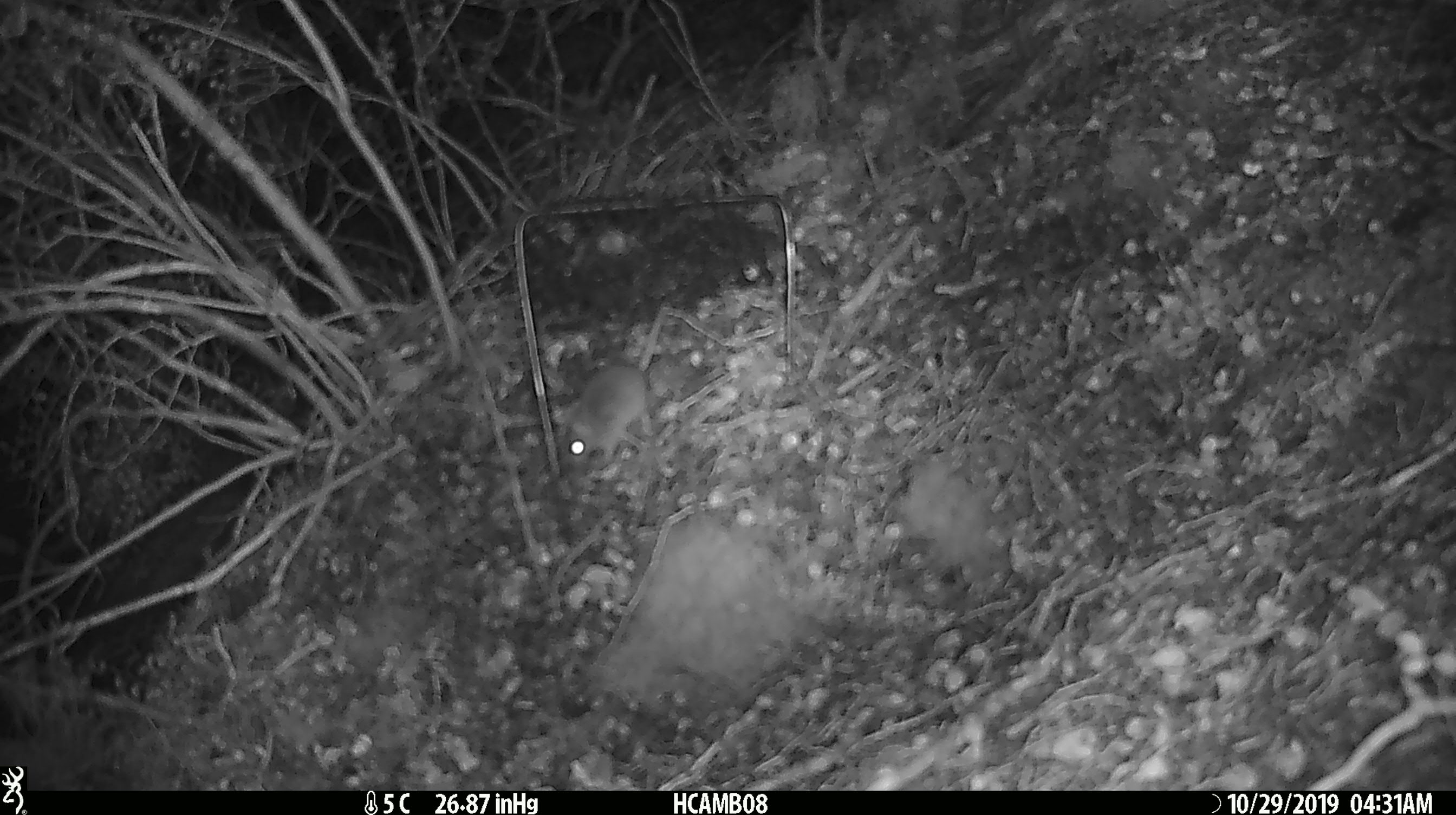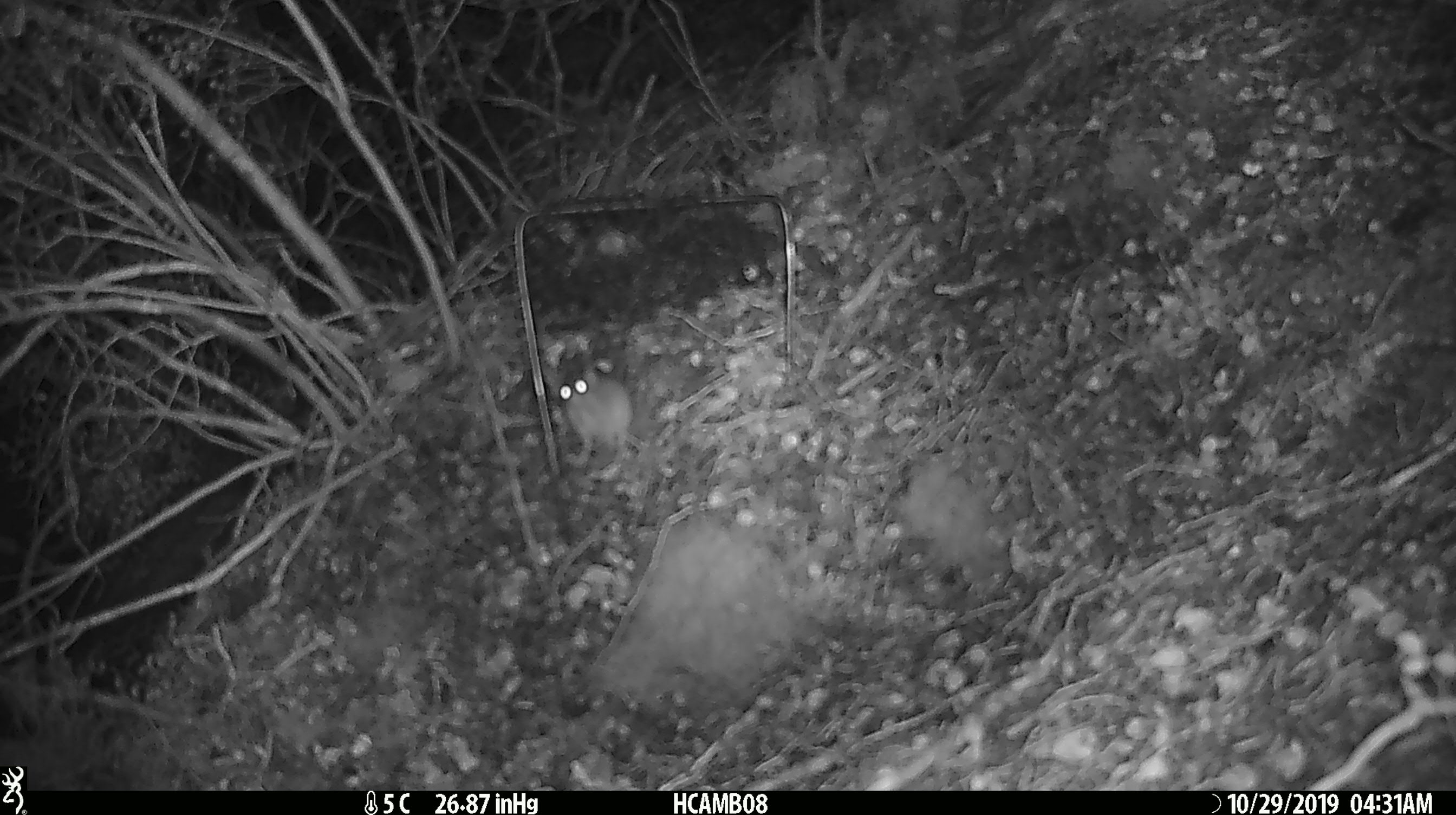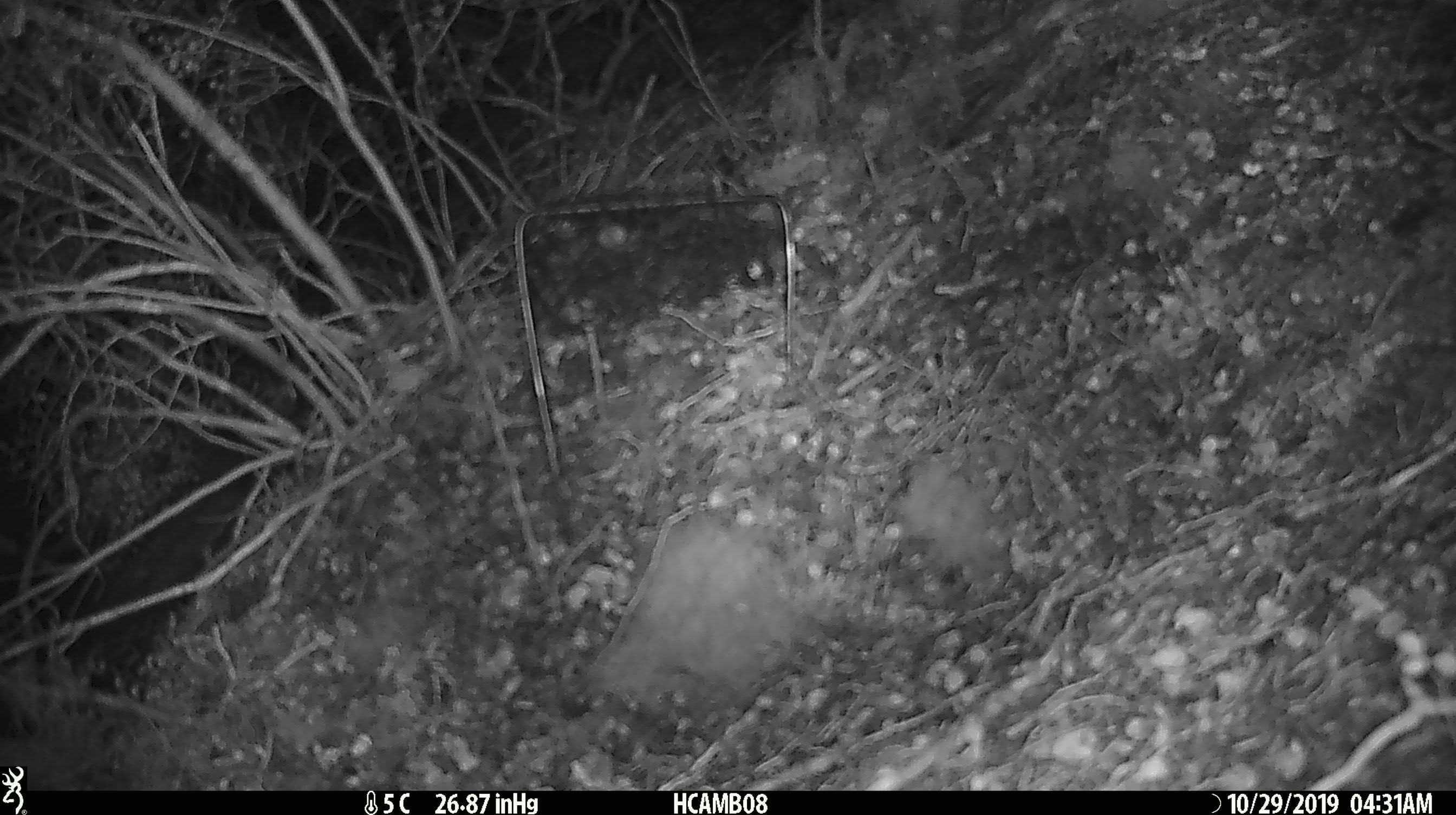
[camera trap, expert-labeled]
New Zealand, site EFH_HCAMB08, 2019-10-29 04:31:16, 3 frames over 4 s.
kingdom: Animalia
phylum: Chordata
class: Mammalia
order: Rodentia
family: Muridae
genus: Mus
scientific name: Mus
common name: mouse